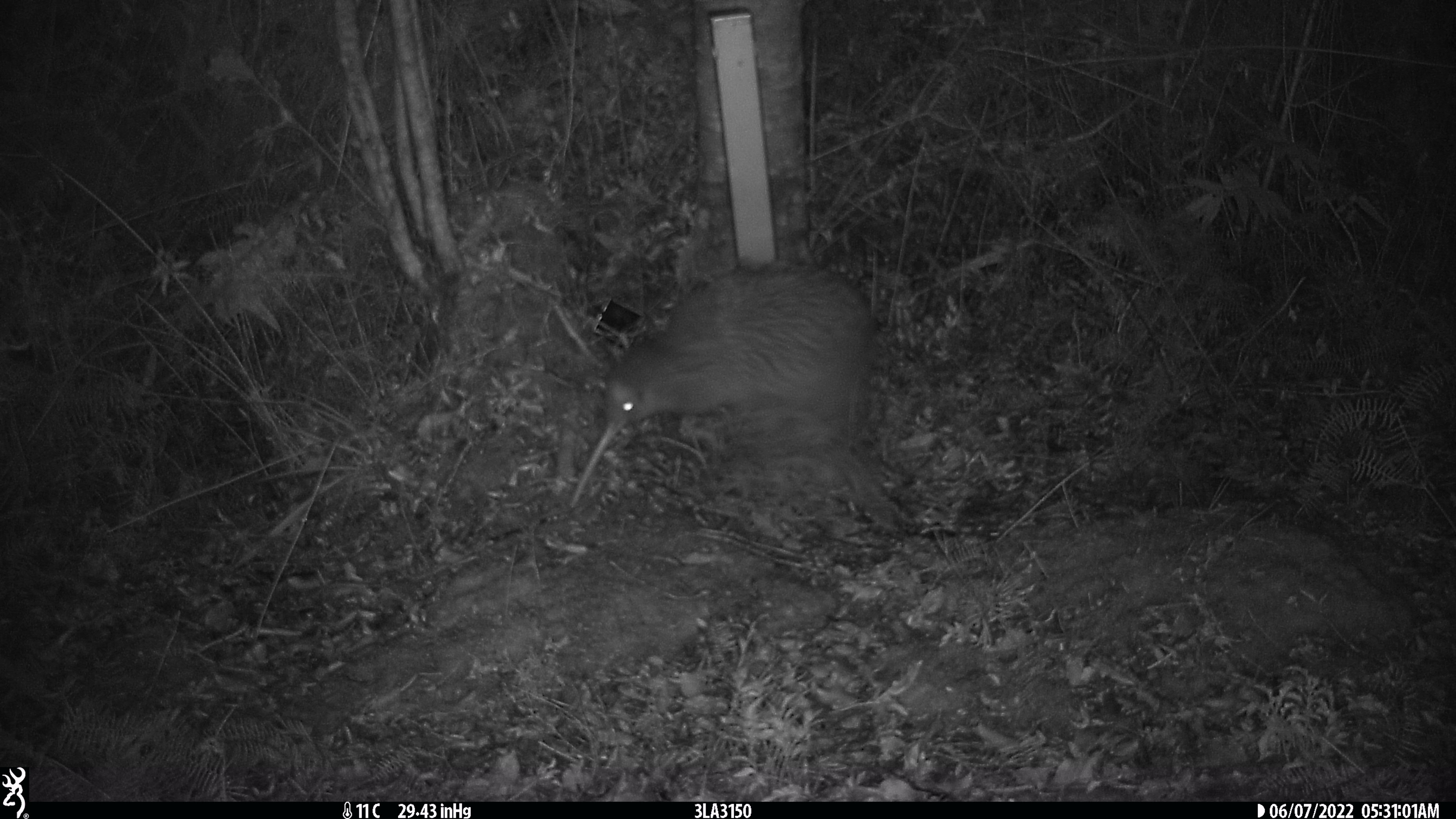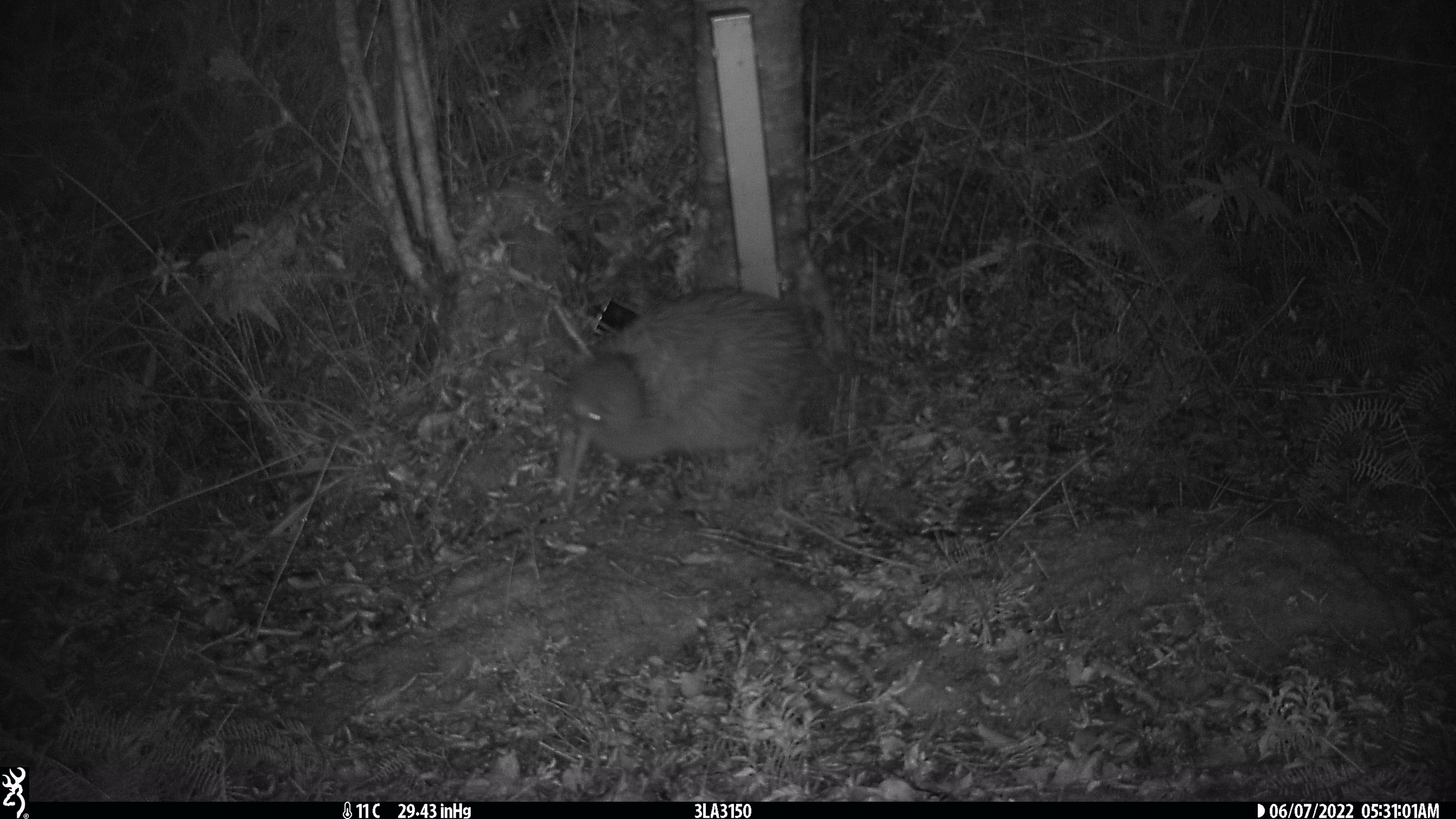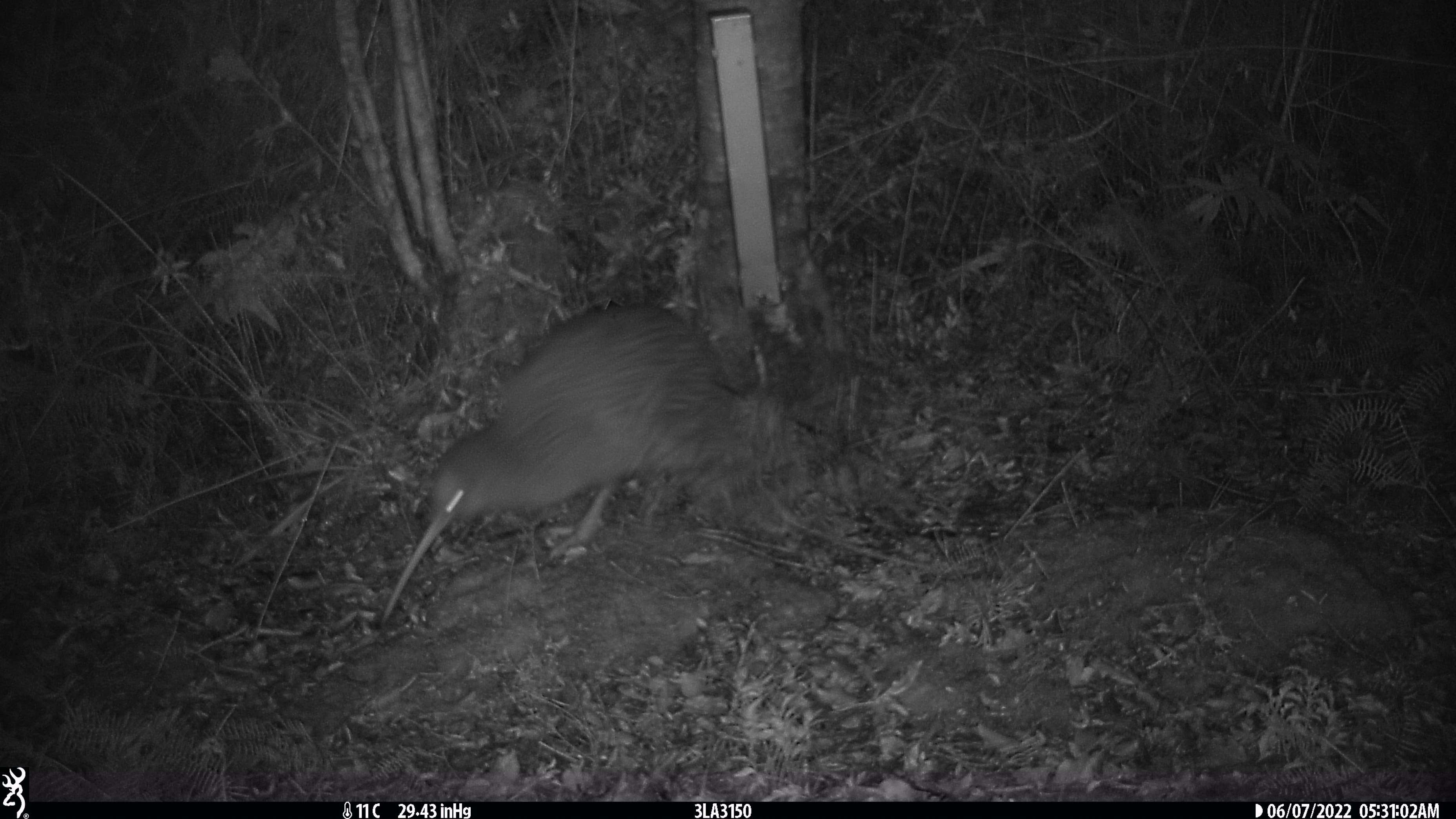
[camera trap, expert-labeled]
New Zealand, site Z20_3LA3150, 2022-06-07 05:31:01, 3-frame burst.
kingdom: Animalia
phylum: Chordata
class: Aves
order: Apterygiformes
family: Apterygidae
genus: Apteryx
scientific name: Apteryx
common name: kiwi